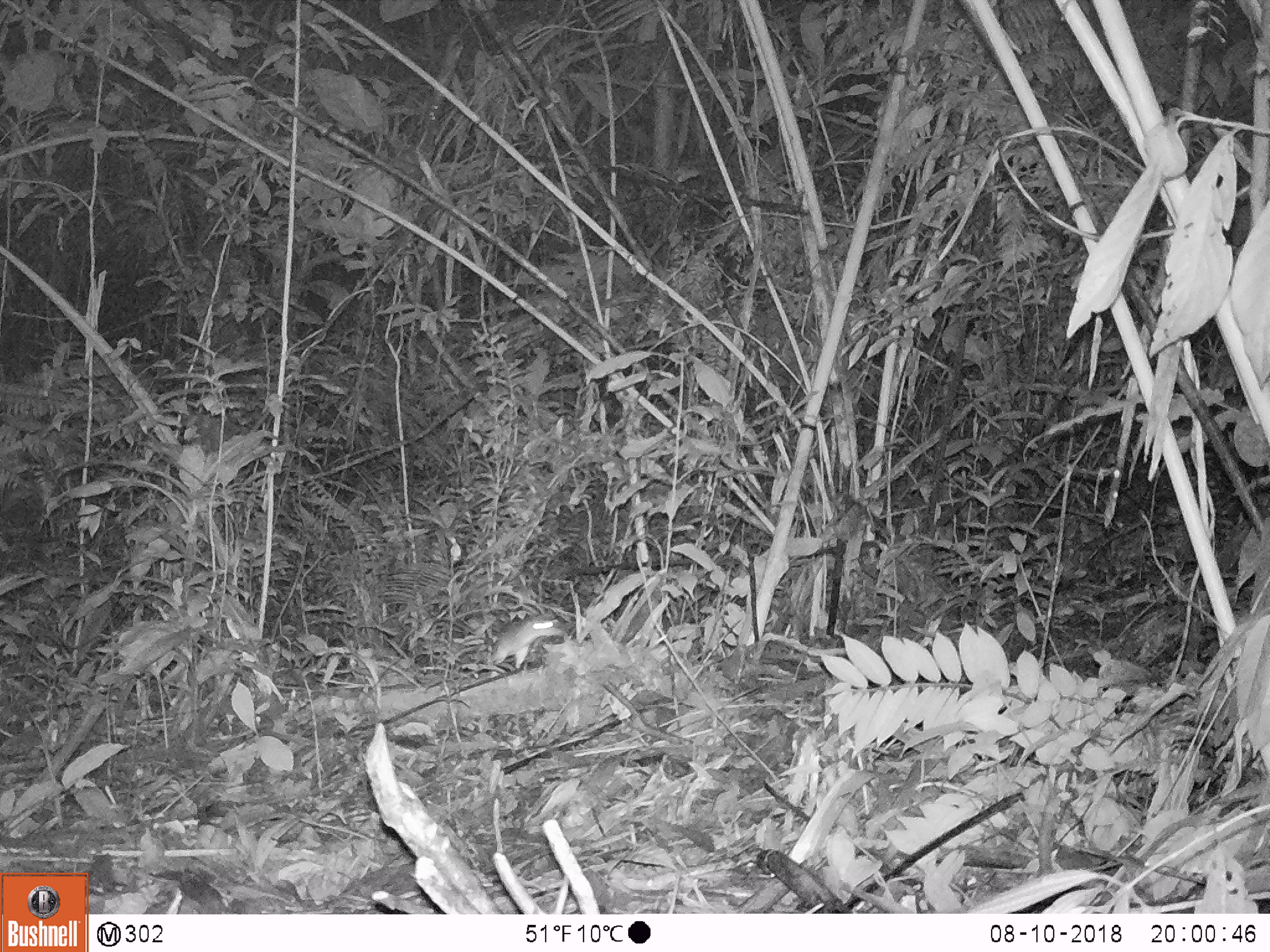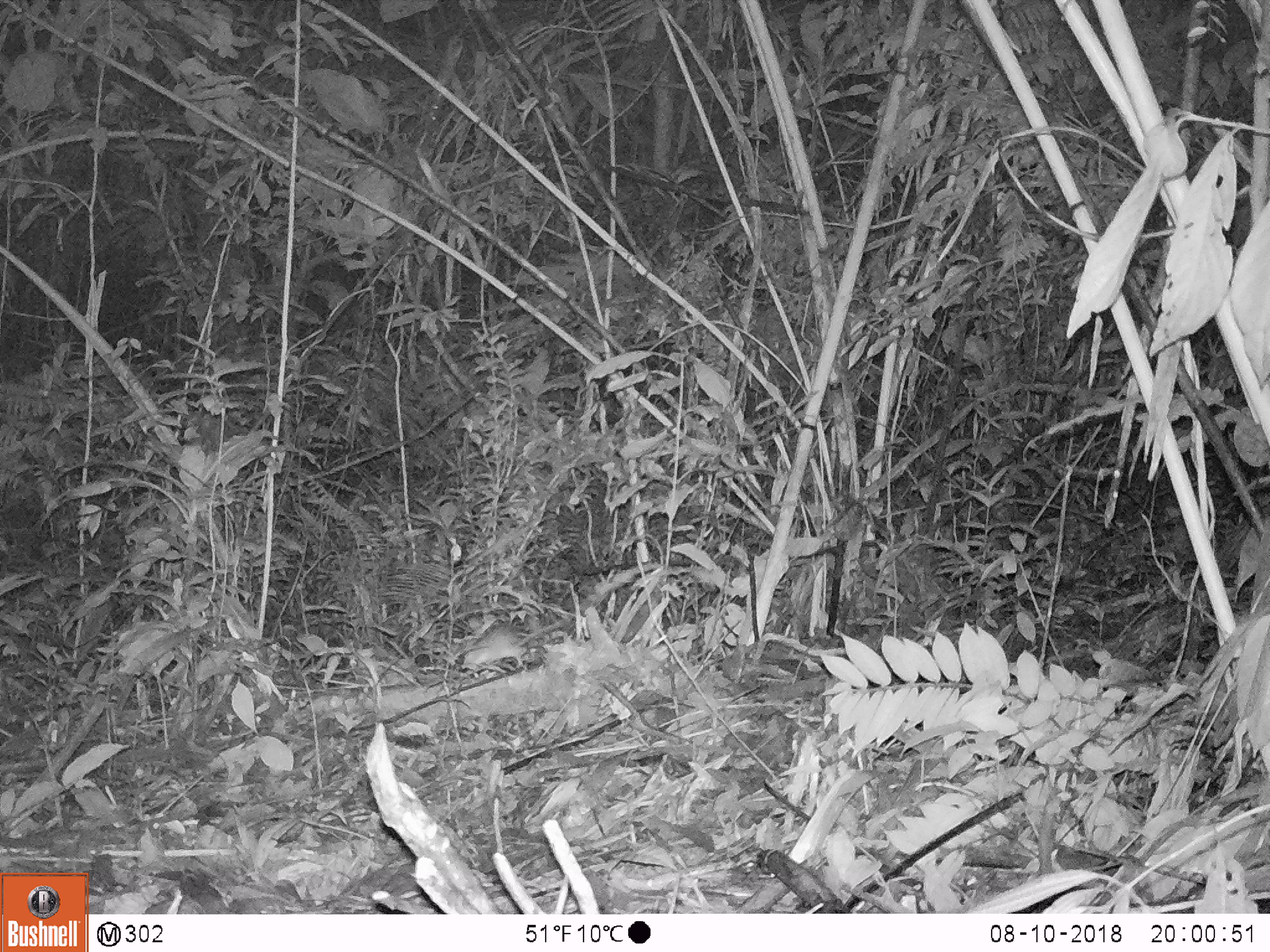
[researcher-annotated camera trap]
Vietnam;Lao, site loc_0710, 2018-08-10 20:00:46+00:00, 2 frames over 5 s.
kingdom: Animalia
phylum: Chordata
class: Mammalia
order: Rodentia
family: Muridae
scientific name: Muridae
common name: old-world mice and rats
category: unidentified murid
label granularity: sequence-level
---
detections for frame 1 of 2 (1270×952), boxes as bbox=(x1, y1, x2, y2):
unidentified murid: bbox=(490, 609, 565, 666)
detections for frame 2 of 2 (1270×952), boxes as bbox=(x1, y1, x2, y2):
unidentified murid: bbox=(459, 619, 568, 671)